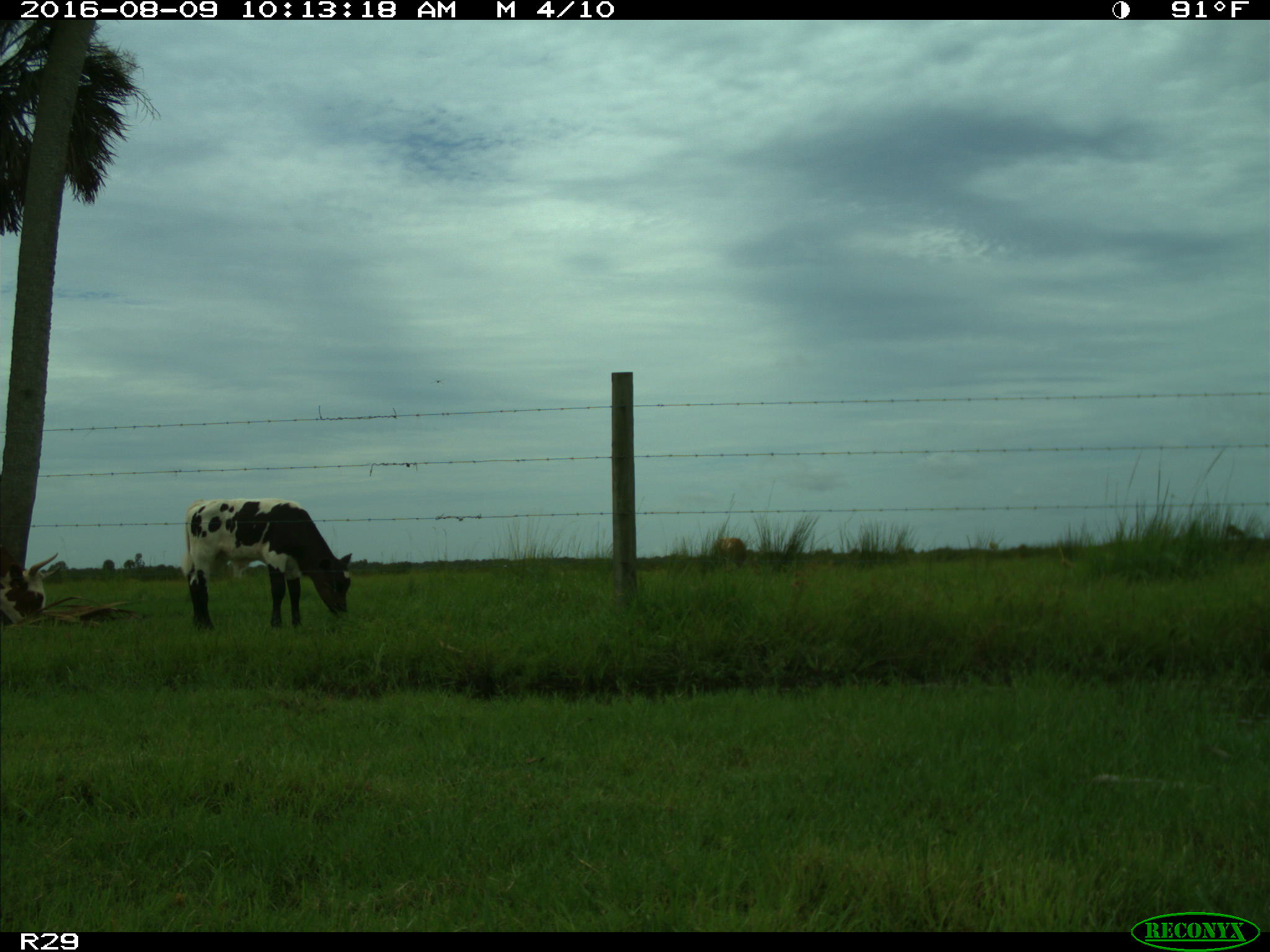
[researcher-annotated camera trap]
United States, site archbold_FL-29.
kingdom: Animalia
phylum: Chordata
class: Mammalia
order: Artiodactyla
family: Bovidae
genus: Bos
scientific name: Bos taurus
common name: domestic cow